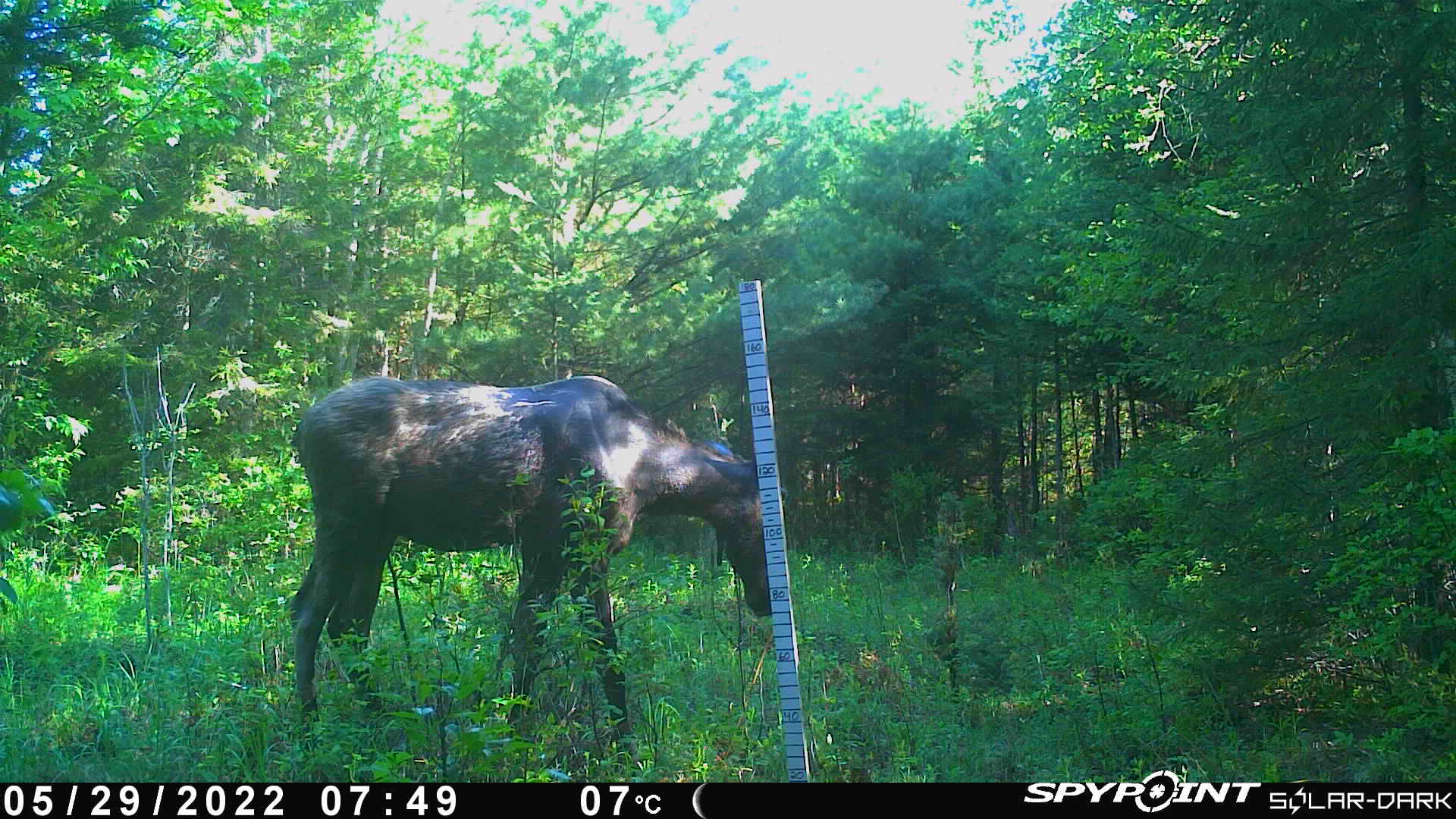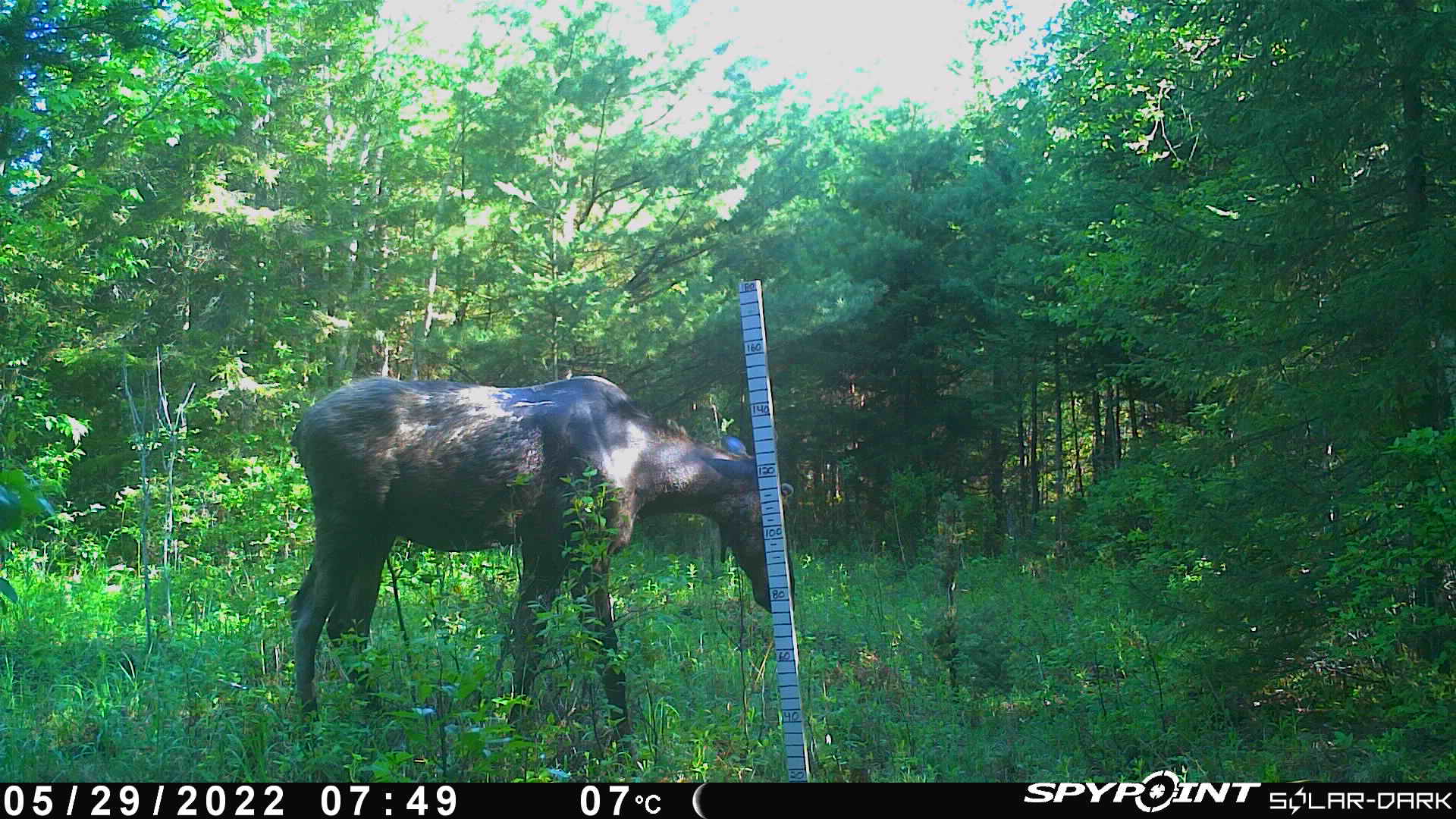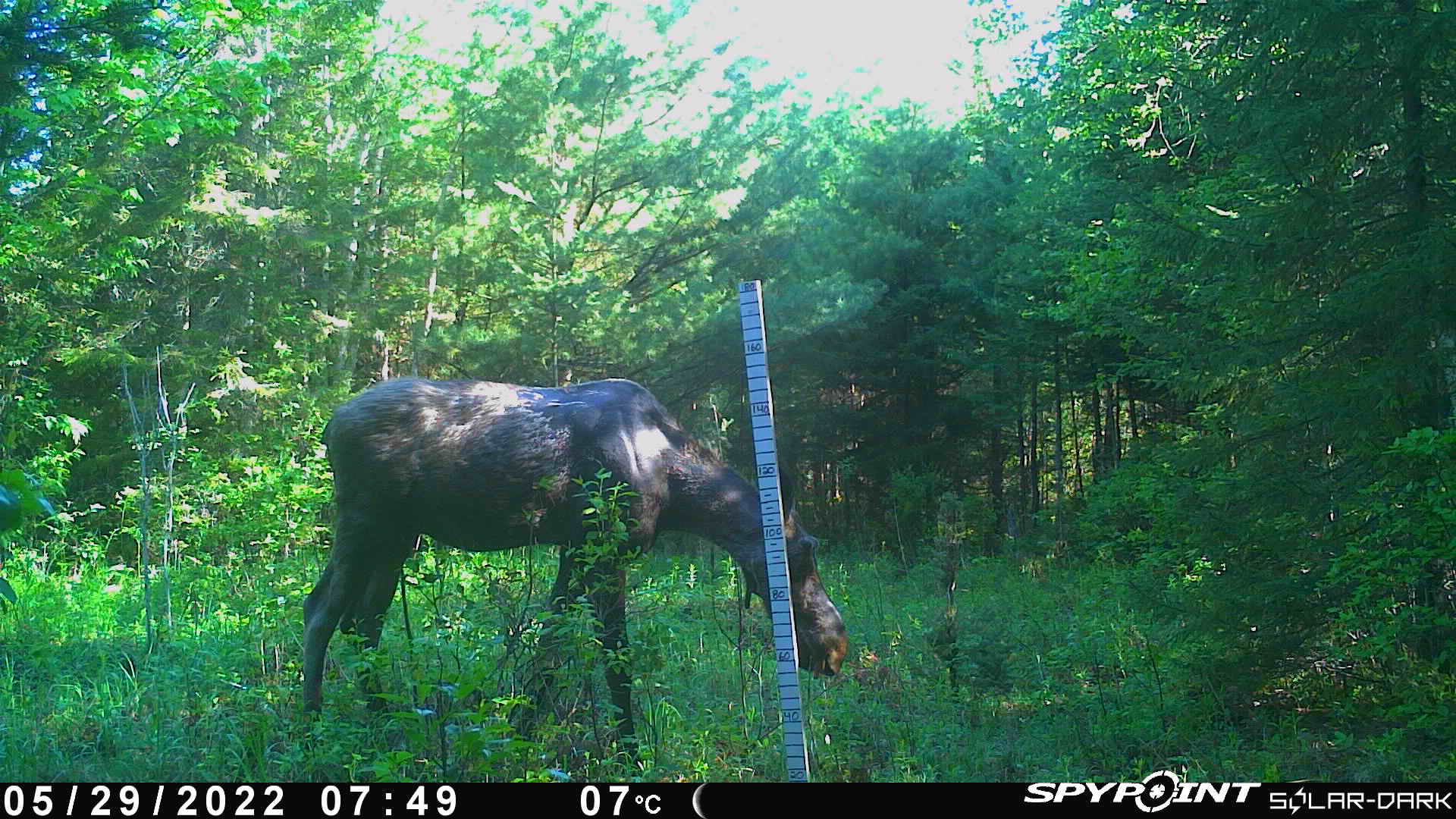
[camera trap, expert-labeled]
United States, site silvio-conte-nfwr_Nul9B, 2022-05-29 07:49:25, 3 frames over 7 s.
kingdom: Animalia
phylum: Chordata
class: Mammalia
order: Artiodactyla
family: Cervidae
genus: Alces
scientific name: Alces alces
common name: moose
Moose (Alces alces).